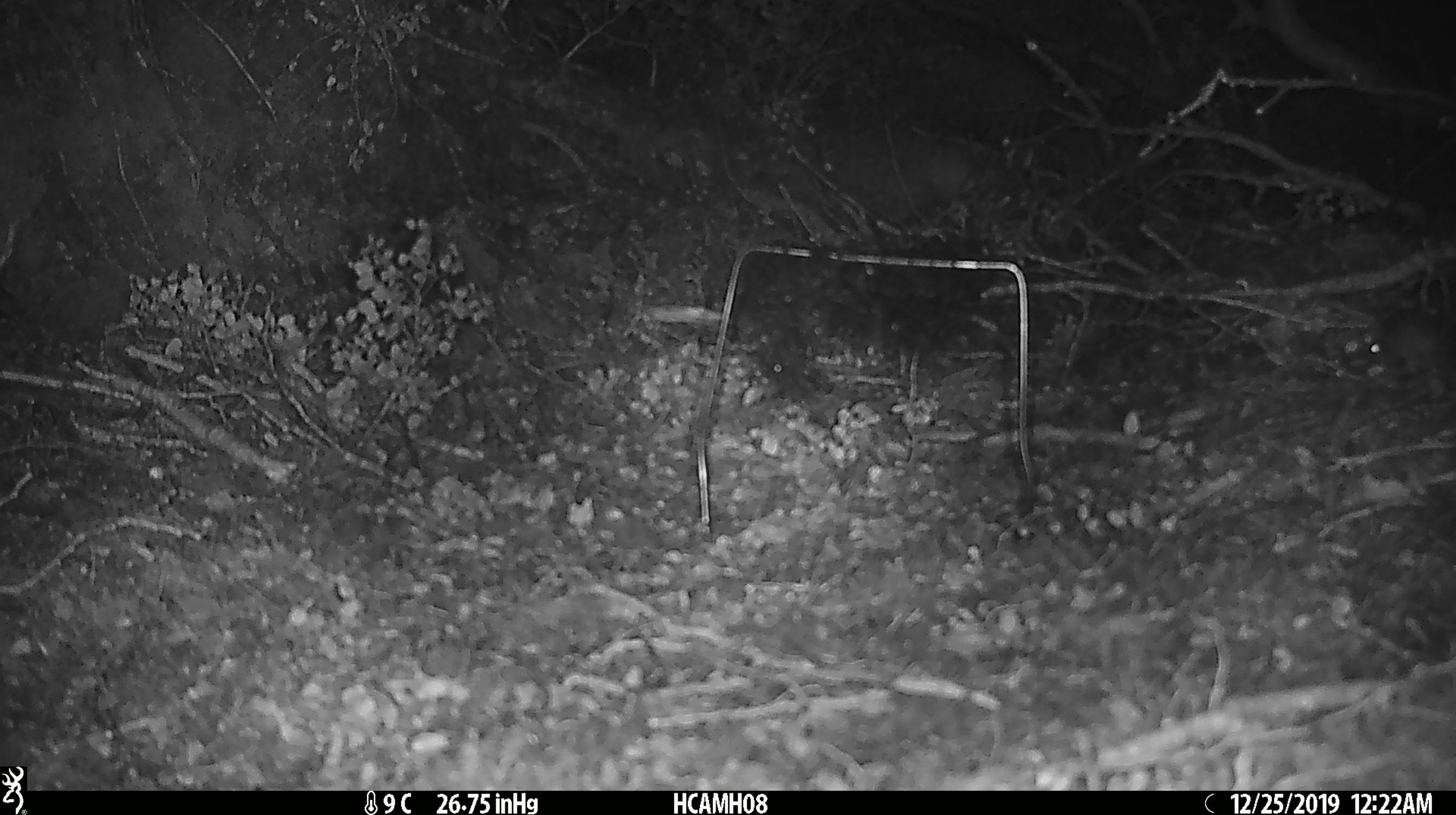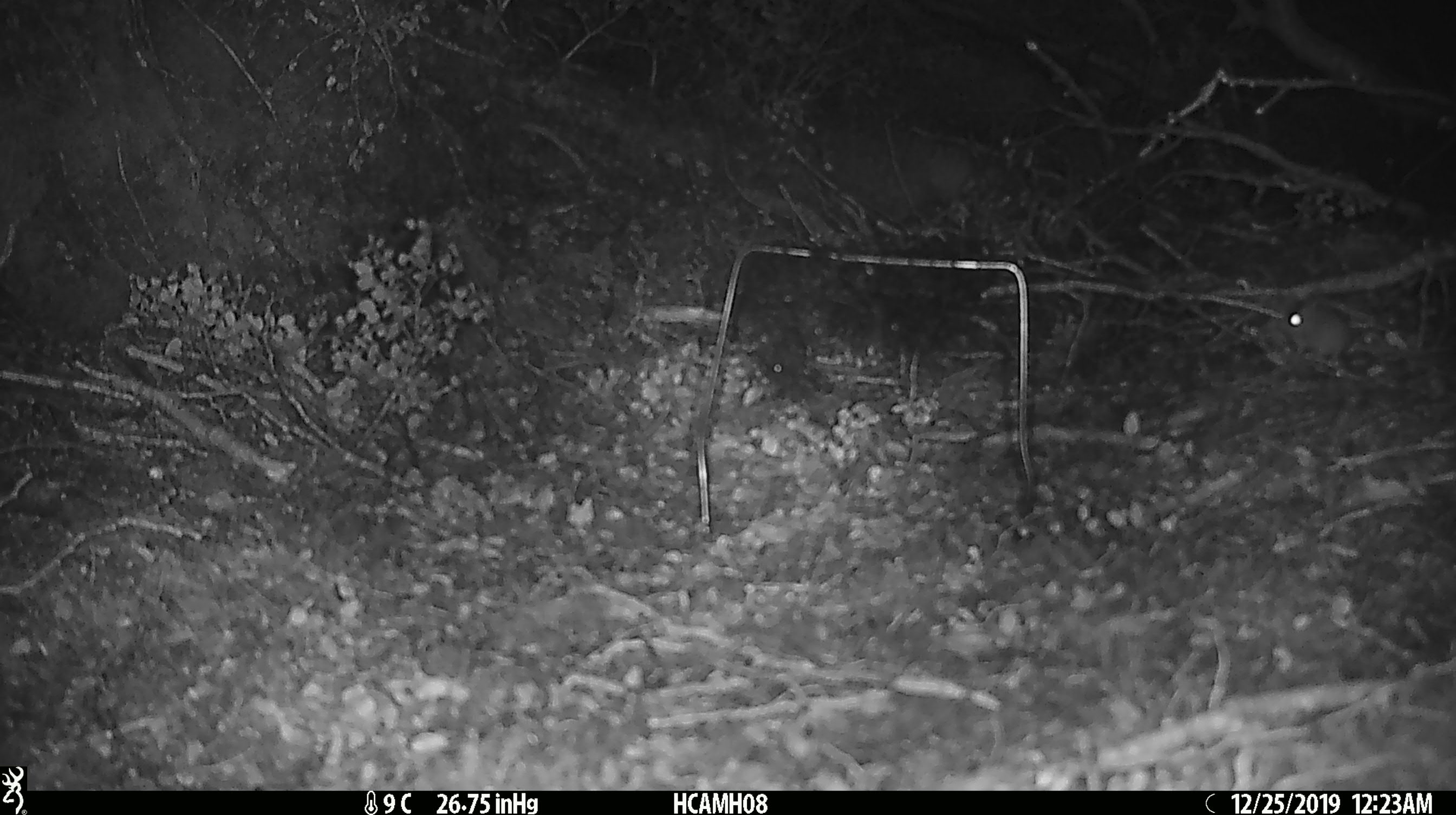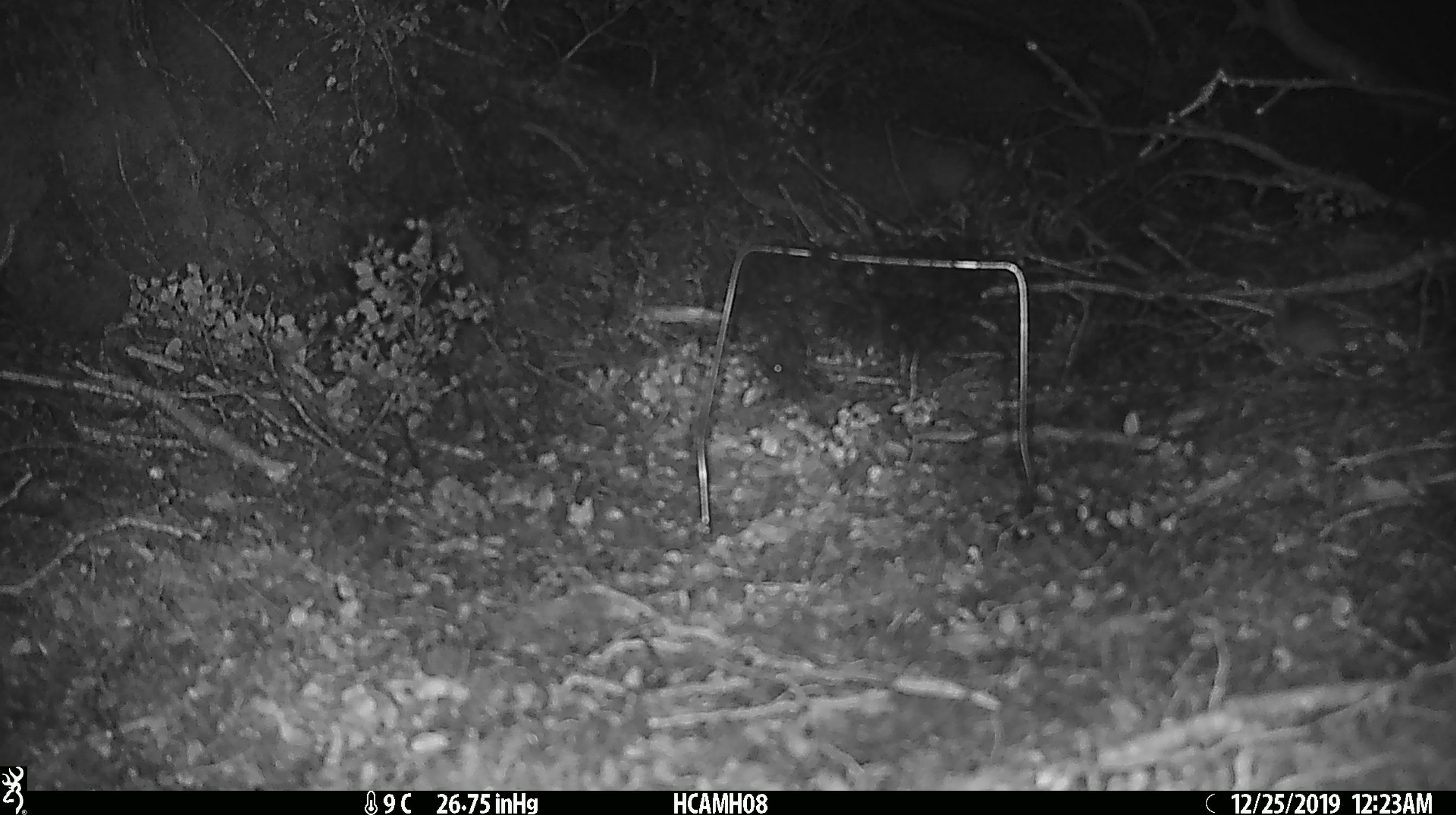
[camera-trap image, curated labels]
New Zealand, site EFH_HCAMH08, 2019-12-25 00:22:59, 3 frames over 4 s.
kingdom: Animalia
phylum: Chordata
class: Mammalia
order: Rodentia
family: Muridae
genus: Mus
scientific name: Mus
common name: mouse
Mouse (Mus).